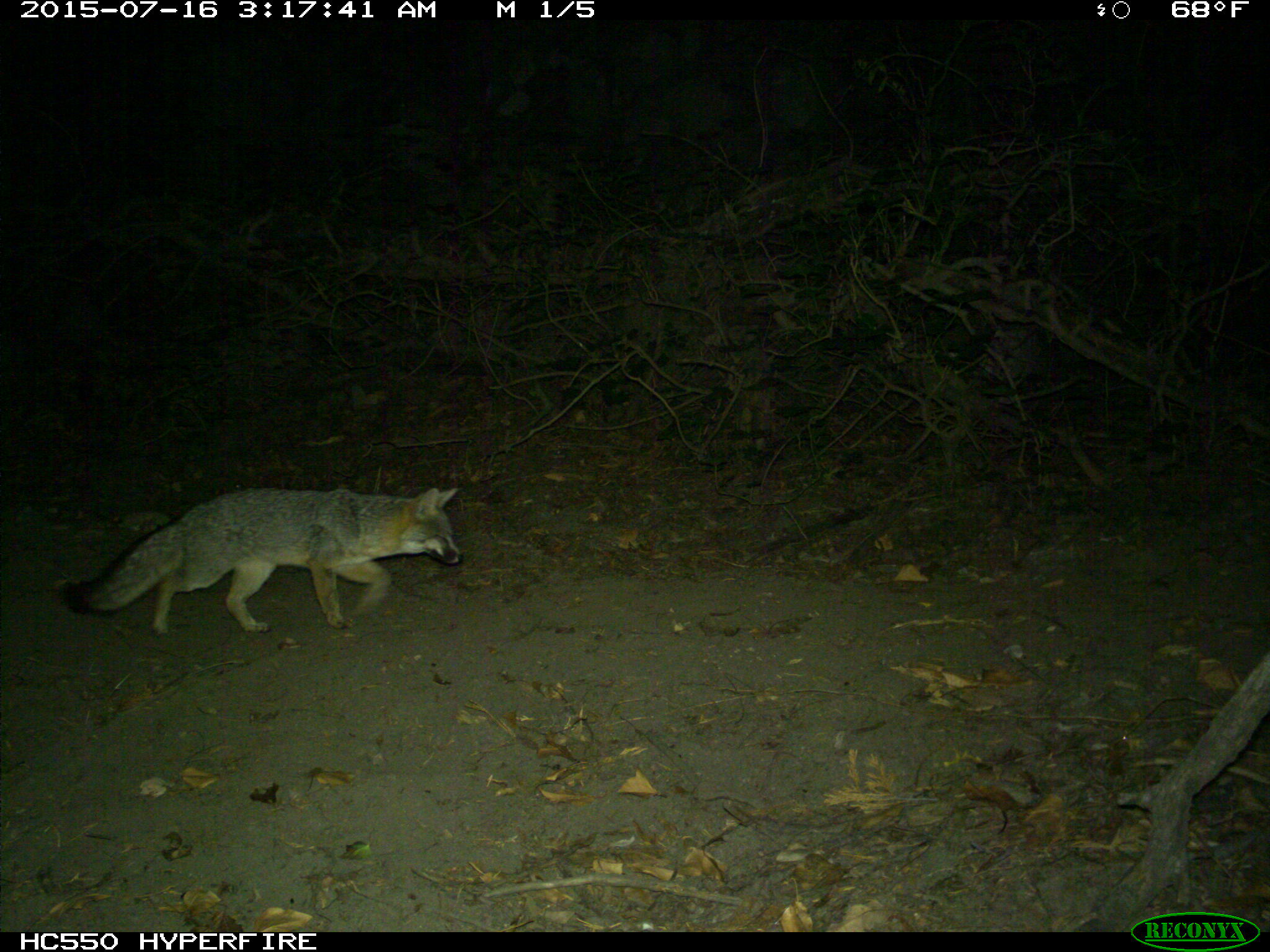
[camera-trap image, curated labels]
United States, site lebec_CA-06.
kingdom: Animalia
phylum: Chordata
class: Mammalia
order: Carnivora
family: Canidae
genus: Urocyon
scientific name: Urocyon cinereoargenteus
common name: gray fox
Urocyon cinereoargenteus (gray fox).